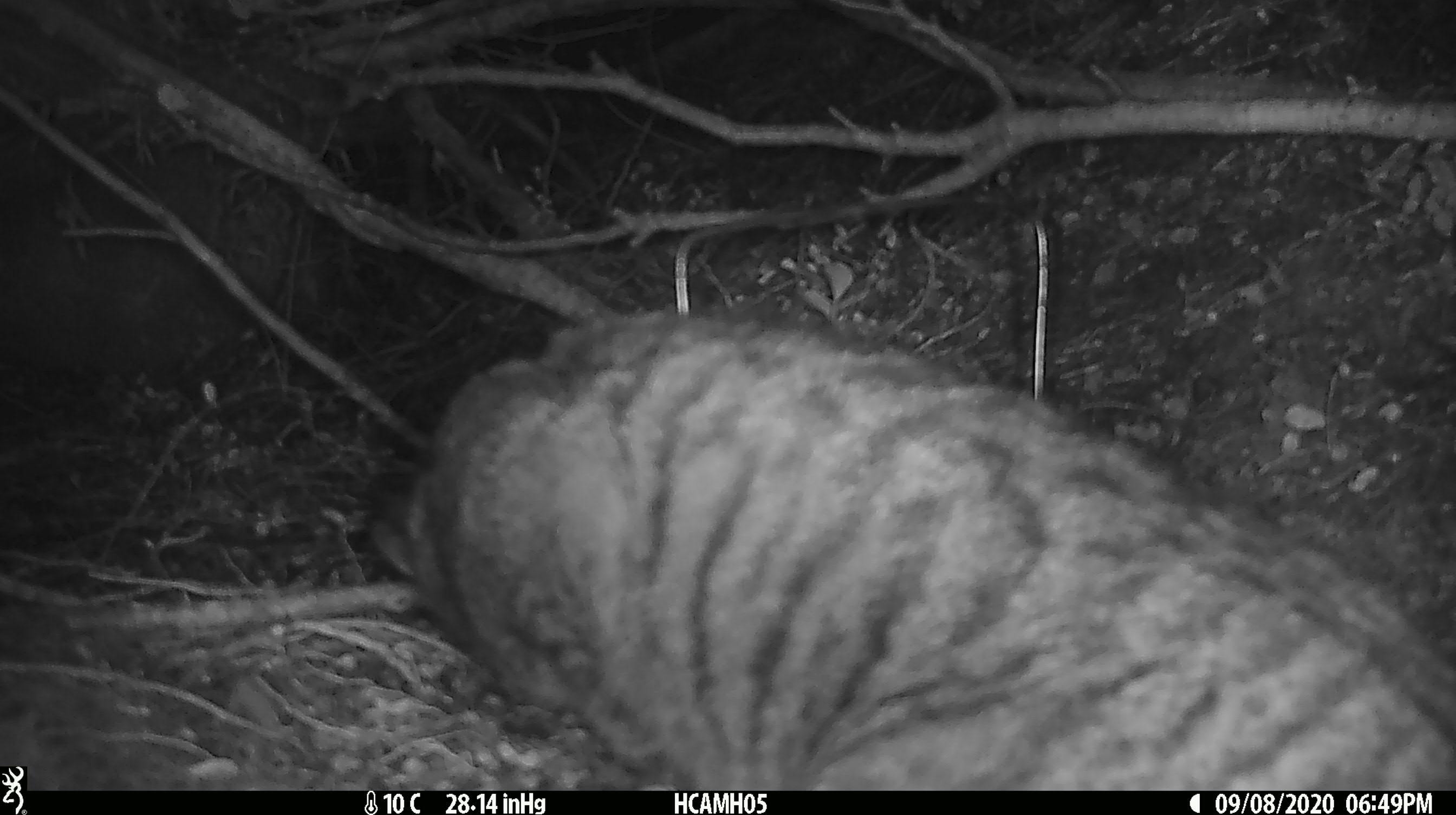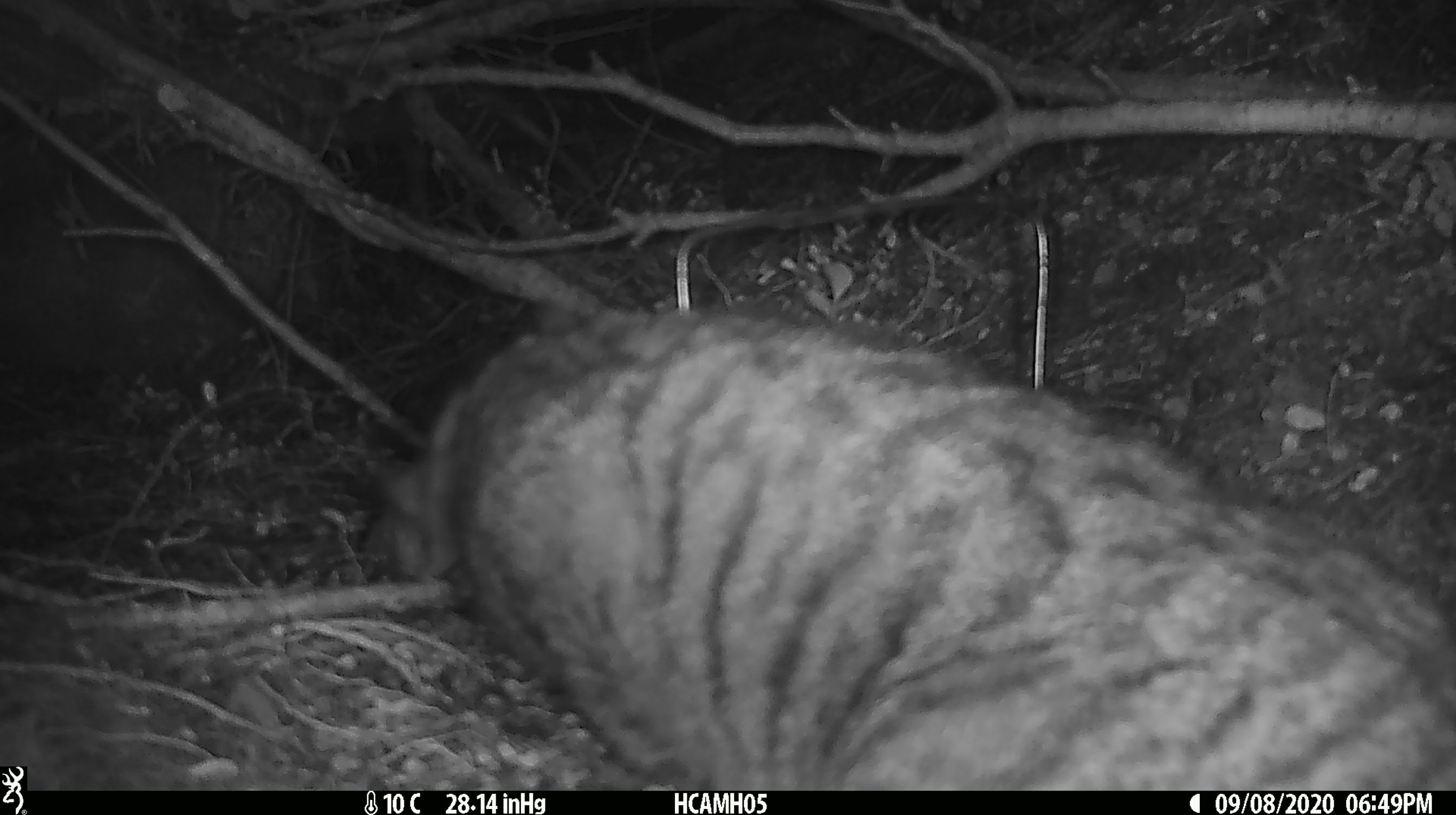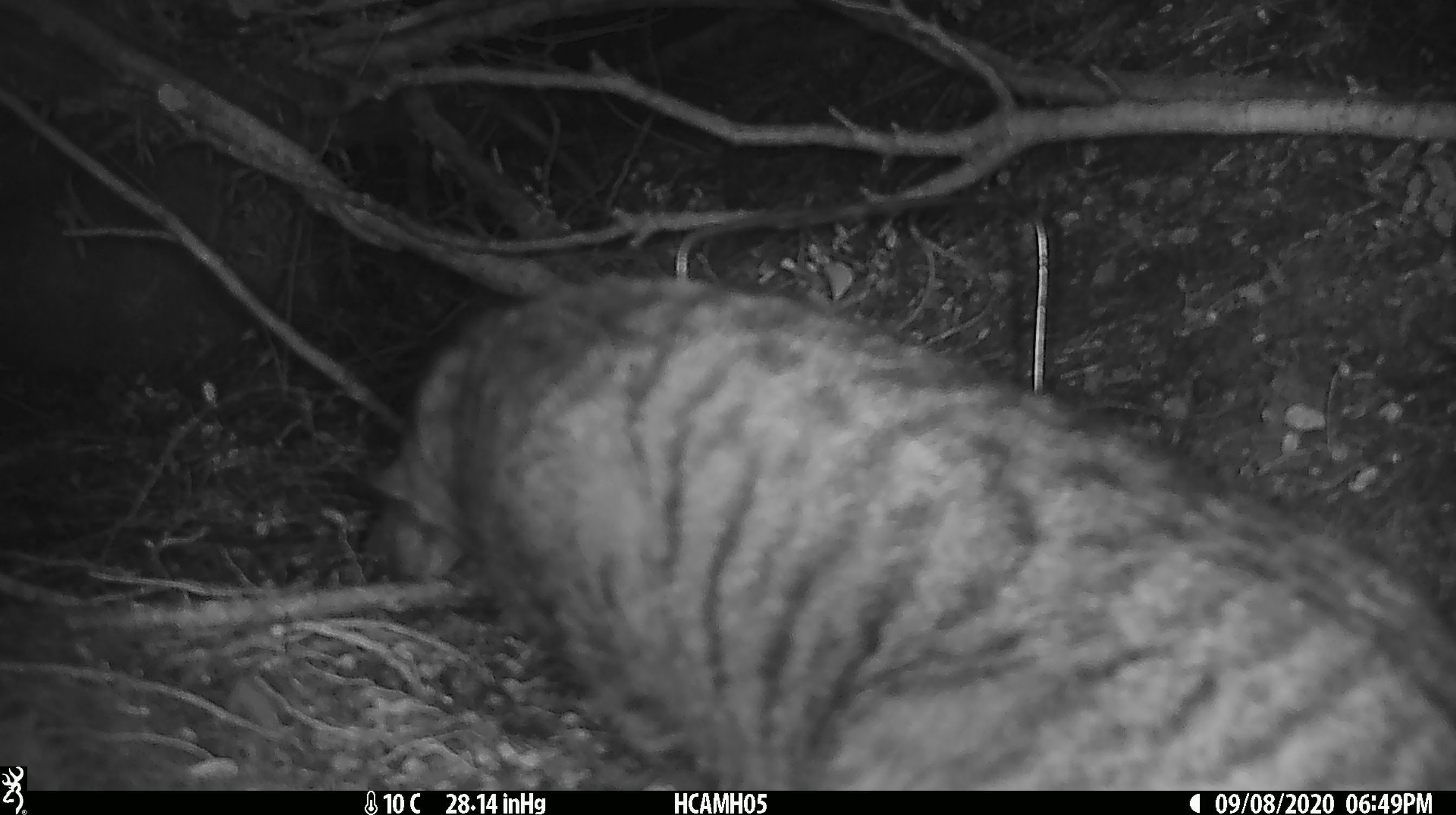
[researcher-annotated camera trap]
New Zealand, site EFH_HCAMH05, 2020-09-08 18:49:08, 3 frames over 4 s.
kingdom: Animalia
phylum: Chordata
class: Mammalia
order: Carnivora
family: Felidae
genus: Felis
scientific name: Felis catus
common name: domestic cat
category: cat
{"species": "cat (domestic cat) (Felis catus)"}